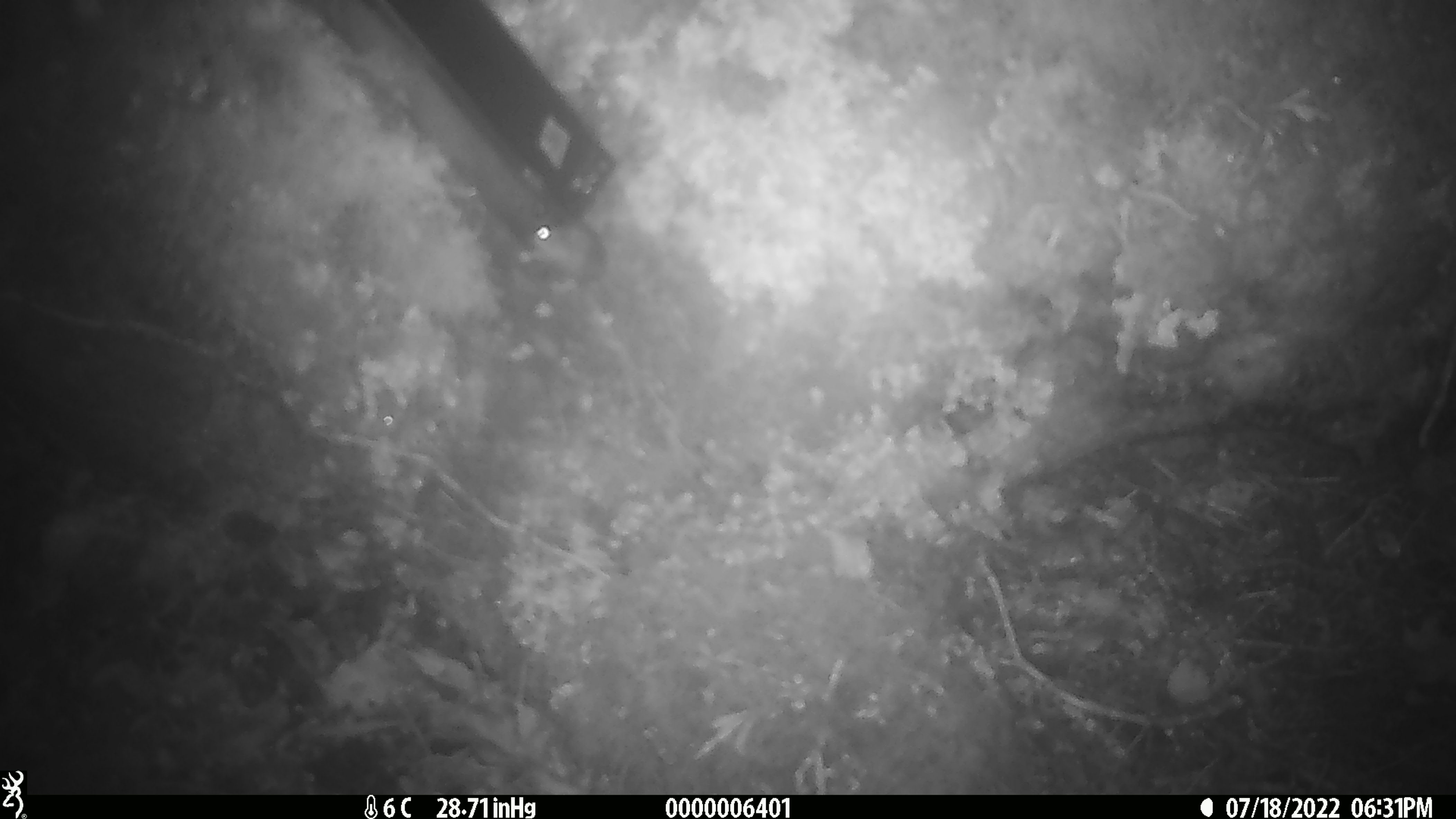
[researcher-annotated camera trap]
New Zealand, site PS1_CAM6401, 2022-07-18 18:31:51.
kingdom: Animalia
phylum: Chordata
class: Mammalia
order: Rodentia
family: Muridae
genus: Mus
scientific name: Mus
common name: mouse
Mouse (Mus).